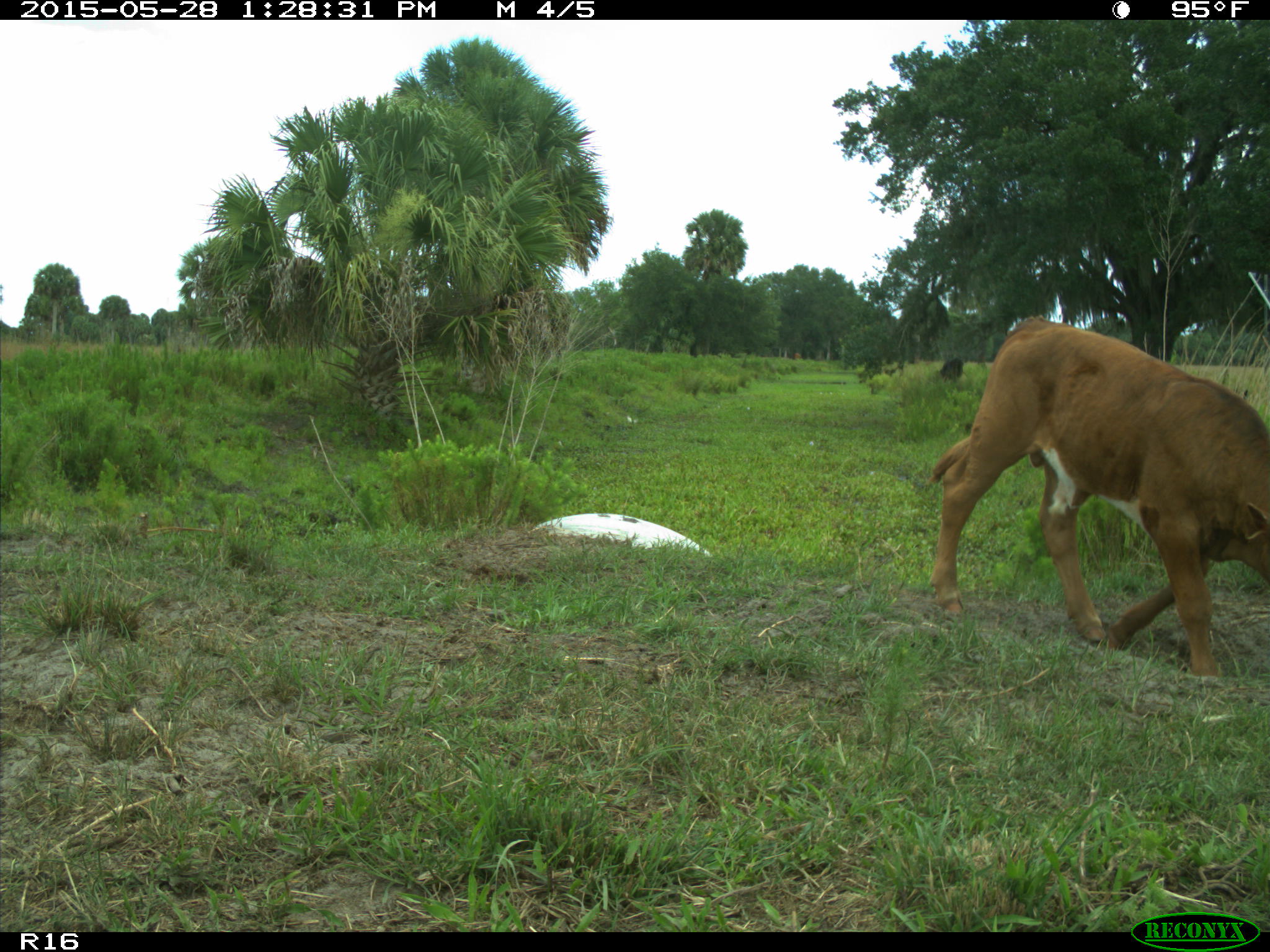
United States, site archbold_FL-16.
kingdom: Animalia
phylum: Chordata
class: Mammalia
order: Artiodactyla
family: Bovidae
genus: Bos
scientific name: Bos taurus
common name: domestic cow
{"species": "Bos taurus (domestic cow)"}